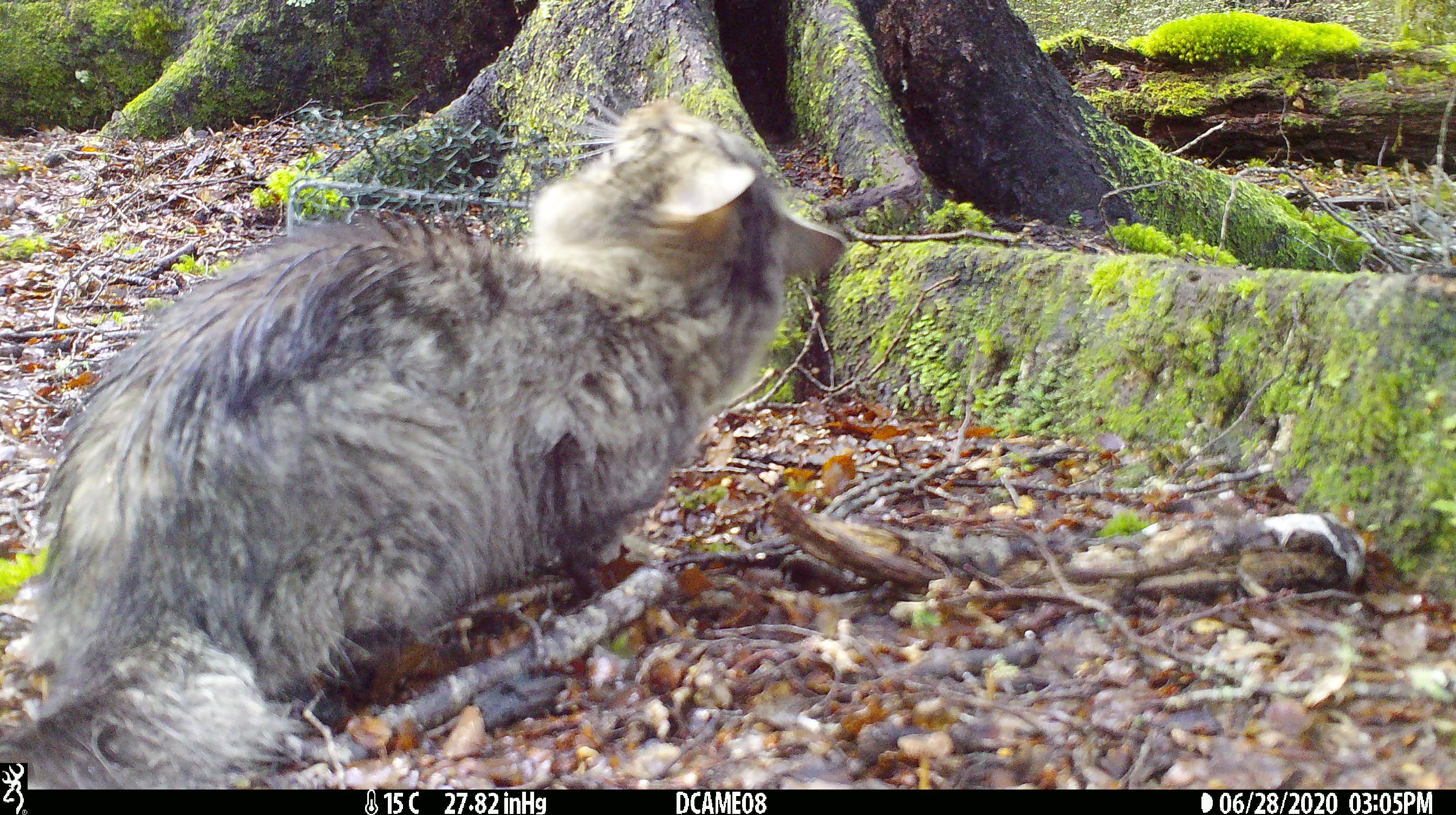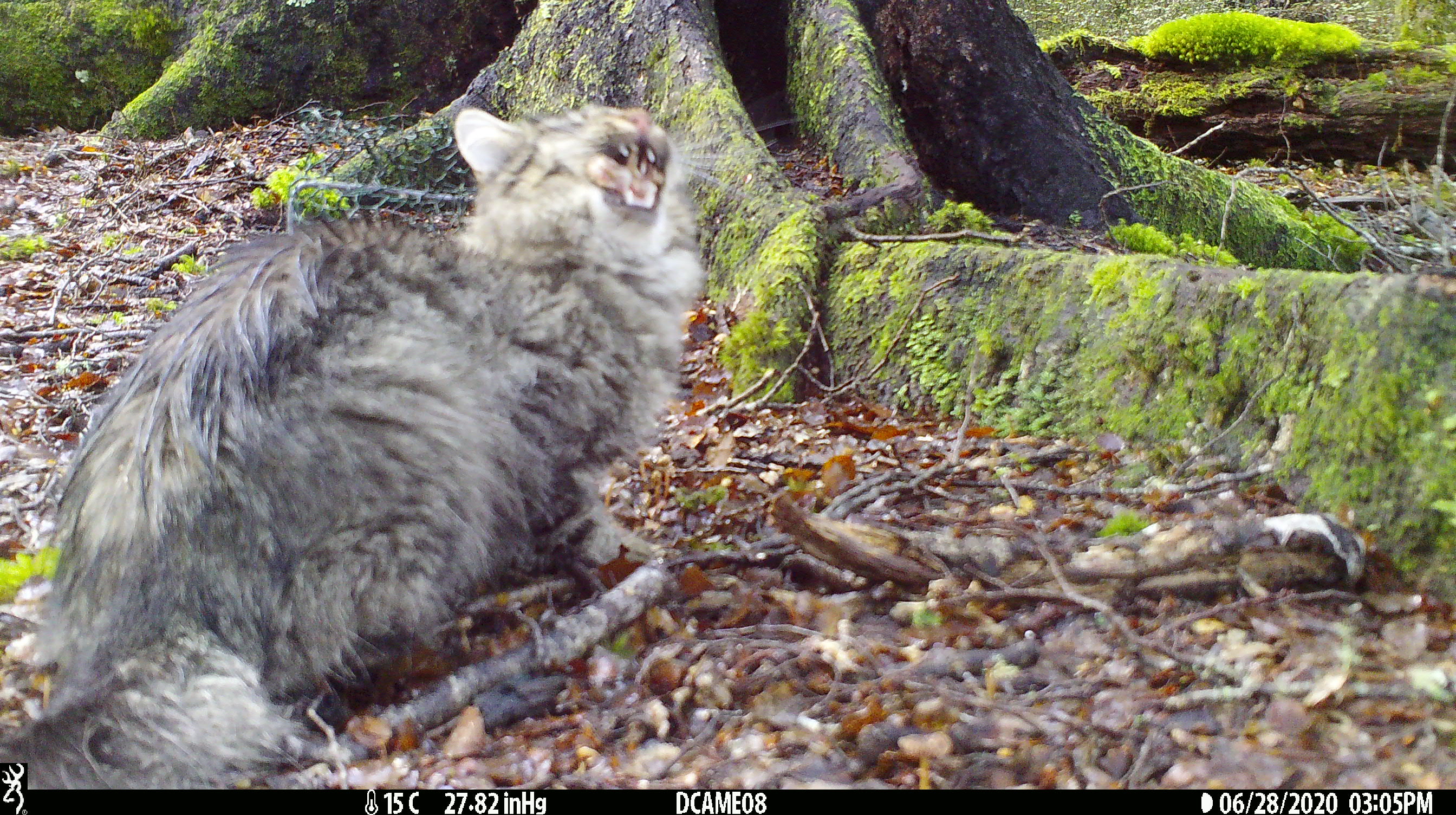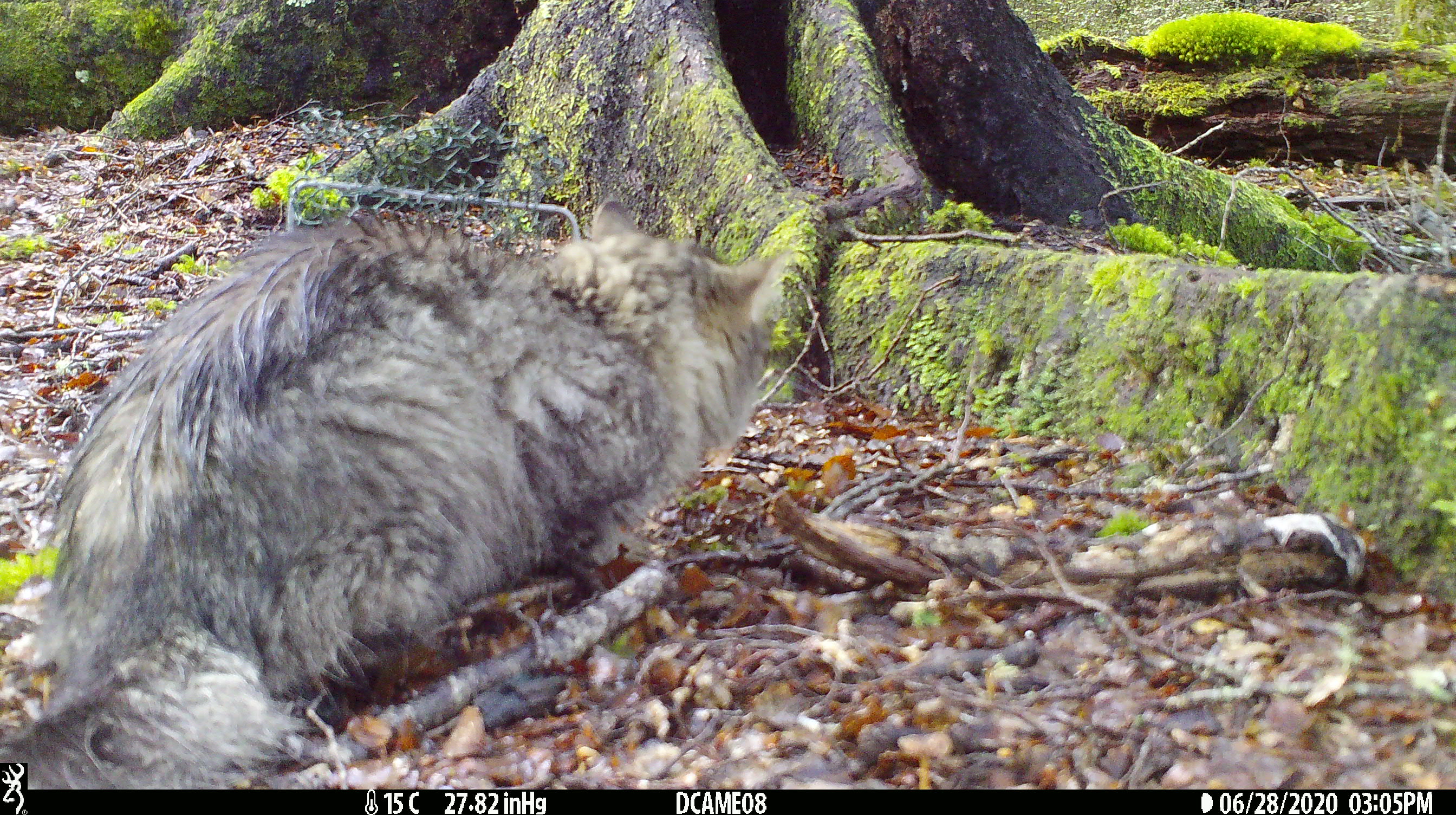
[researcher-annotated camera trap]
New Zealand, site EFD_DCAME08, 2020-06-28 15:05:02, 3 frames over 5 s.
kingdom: Animalia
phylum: Chordata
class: Mammalia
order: Carnivora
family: Felidae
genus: Felis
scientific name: Felis catus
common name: domestic cat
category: cat